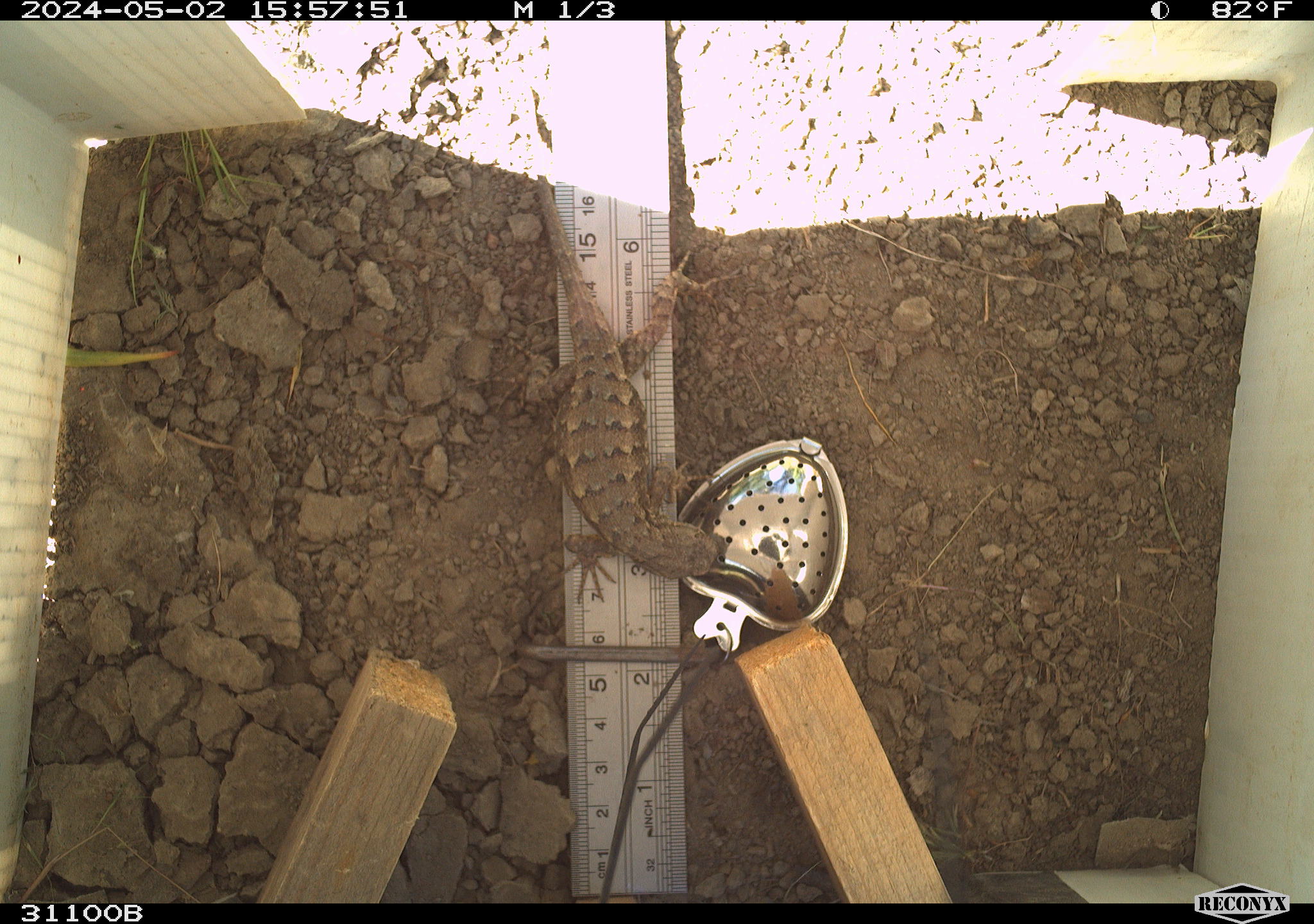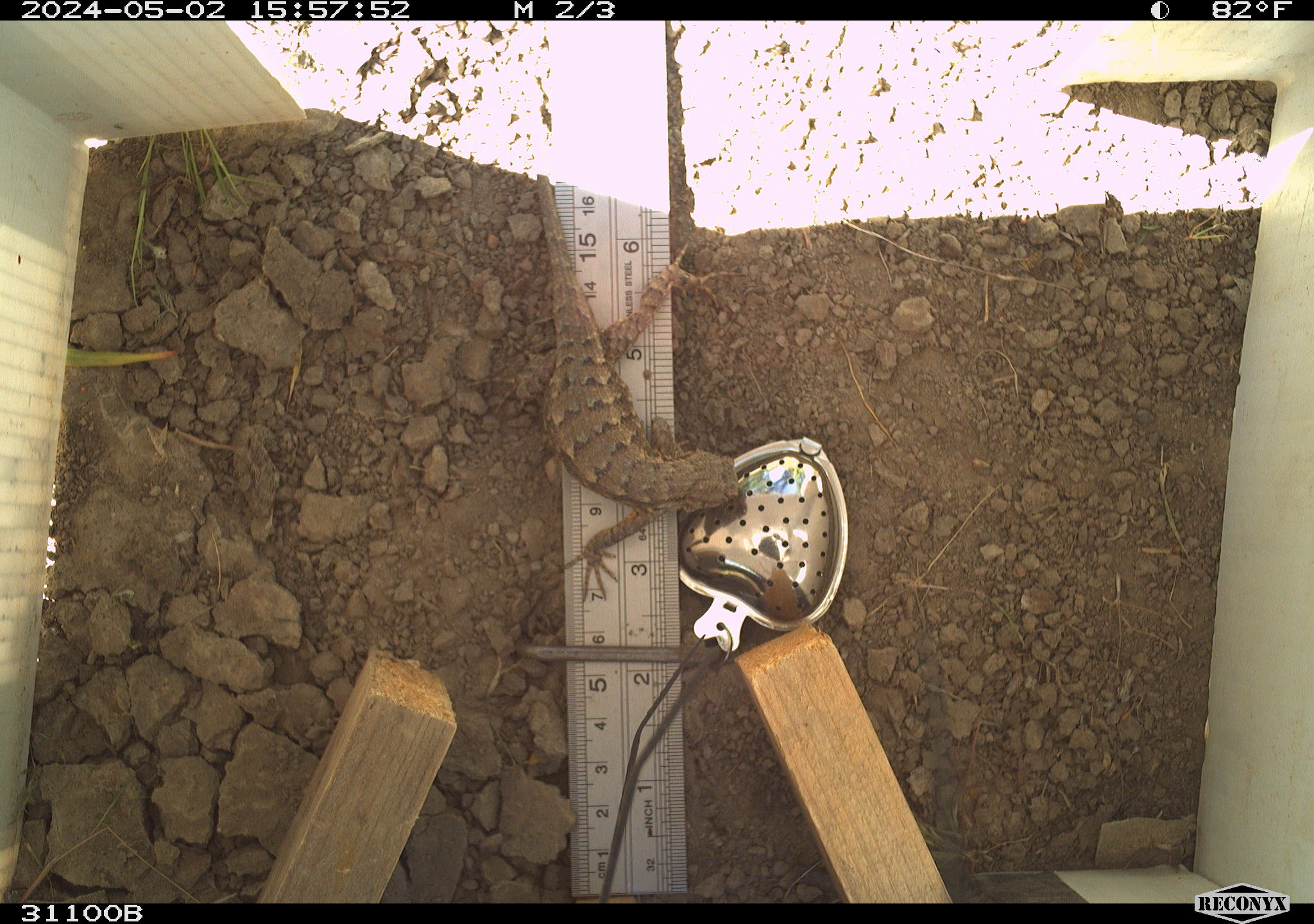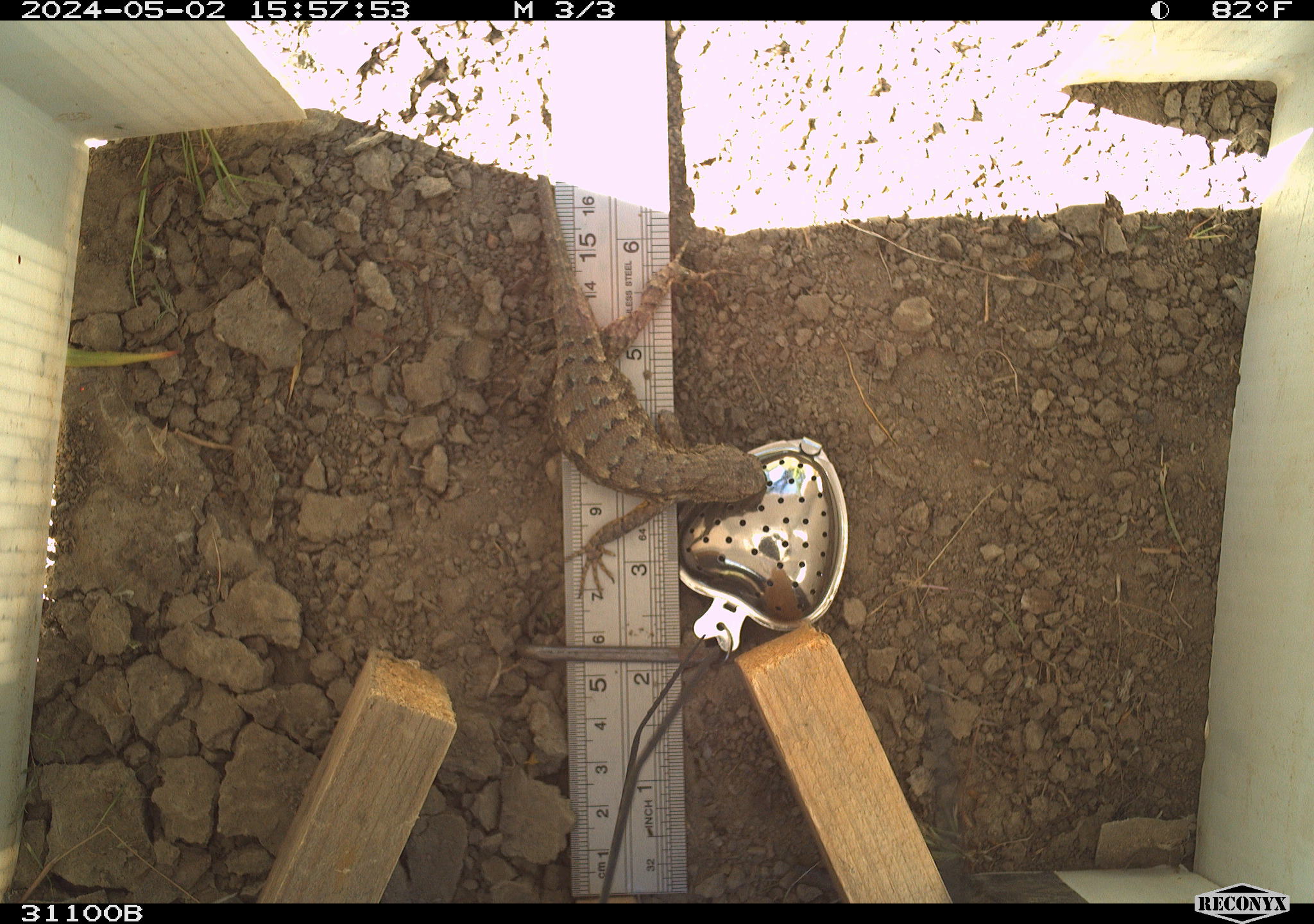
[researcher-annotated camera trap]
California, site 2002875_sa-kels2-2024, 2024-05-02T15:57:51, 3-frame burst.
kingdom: Animalia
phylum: Chordata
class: Reptilia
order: Squamata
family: Phrynosomatidae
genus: Sceloporus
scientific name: Sceloporus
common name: spiny lizards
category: sceloporus species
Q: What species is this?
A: Sceloporus species (spiny lizards) (Sceloporus).